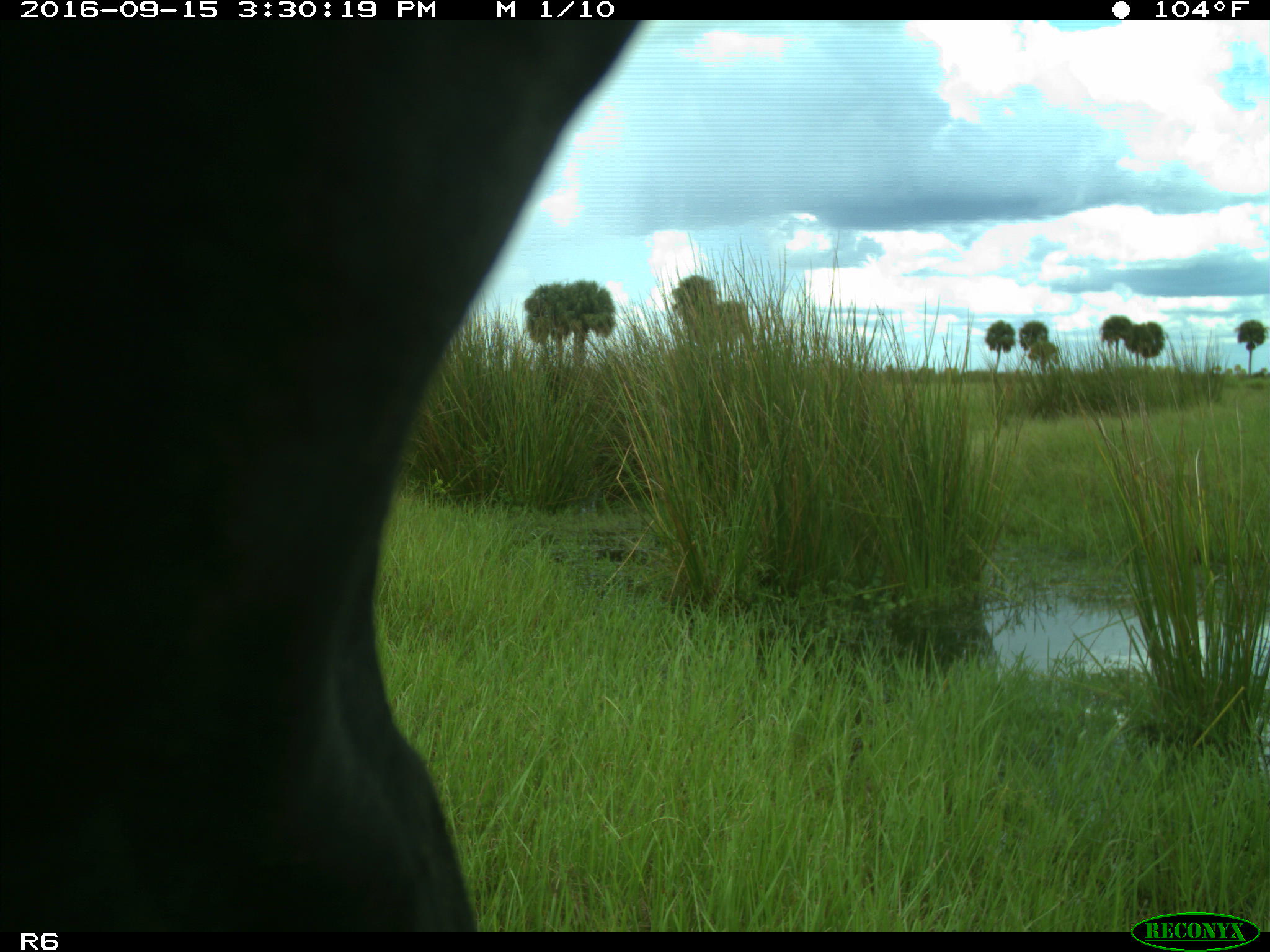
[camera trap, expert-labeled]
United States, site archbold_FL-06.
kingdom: Animalia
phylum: Chordata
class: Mammalia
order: Artiodactyla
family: Bovidae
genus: Bos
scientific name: Bos taurus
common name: domestic cow